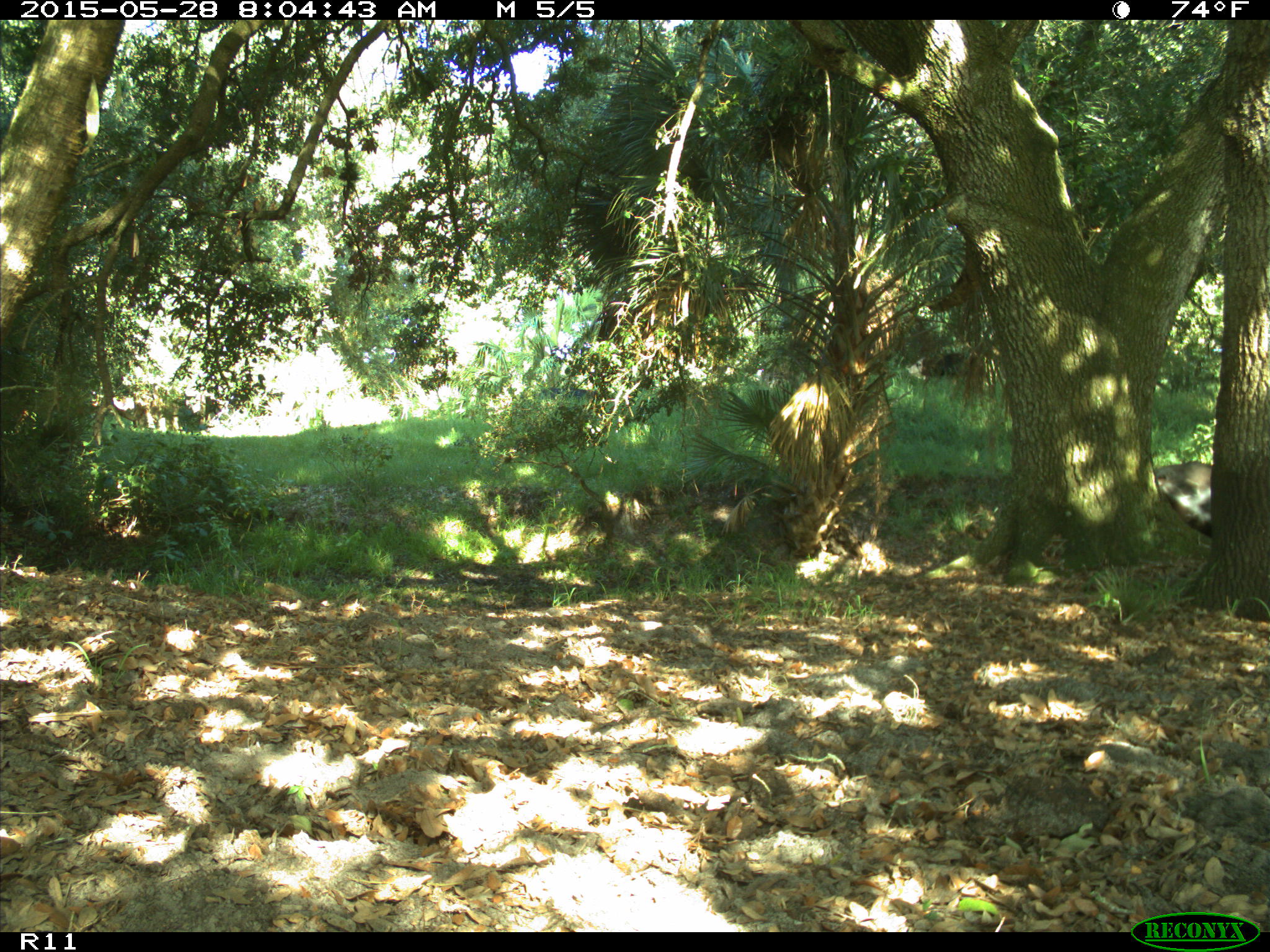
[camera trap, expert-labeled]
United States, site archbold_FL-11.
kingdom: Animalia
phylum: Chordata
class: Mammalia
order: Artiodactyla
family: Bovidae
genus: Bos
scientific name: Bos taurus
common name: domestic cow